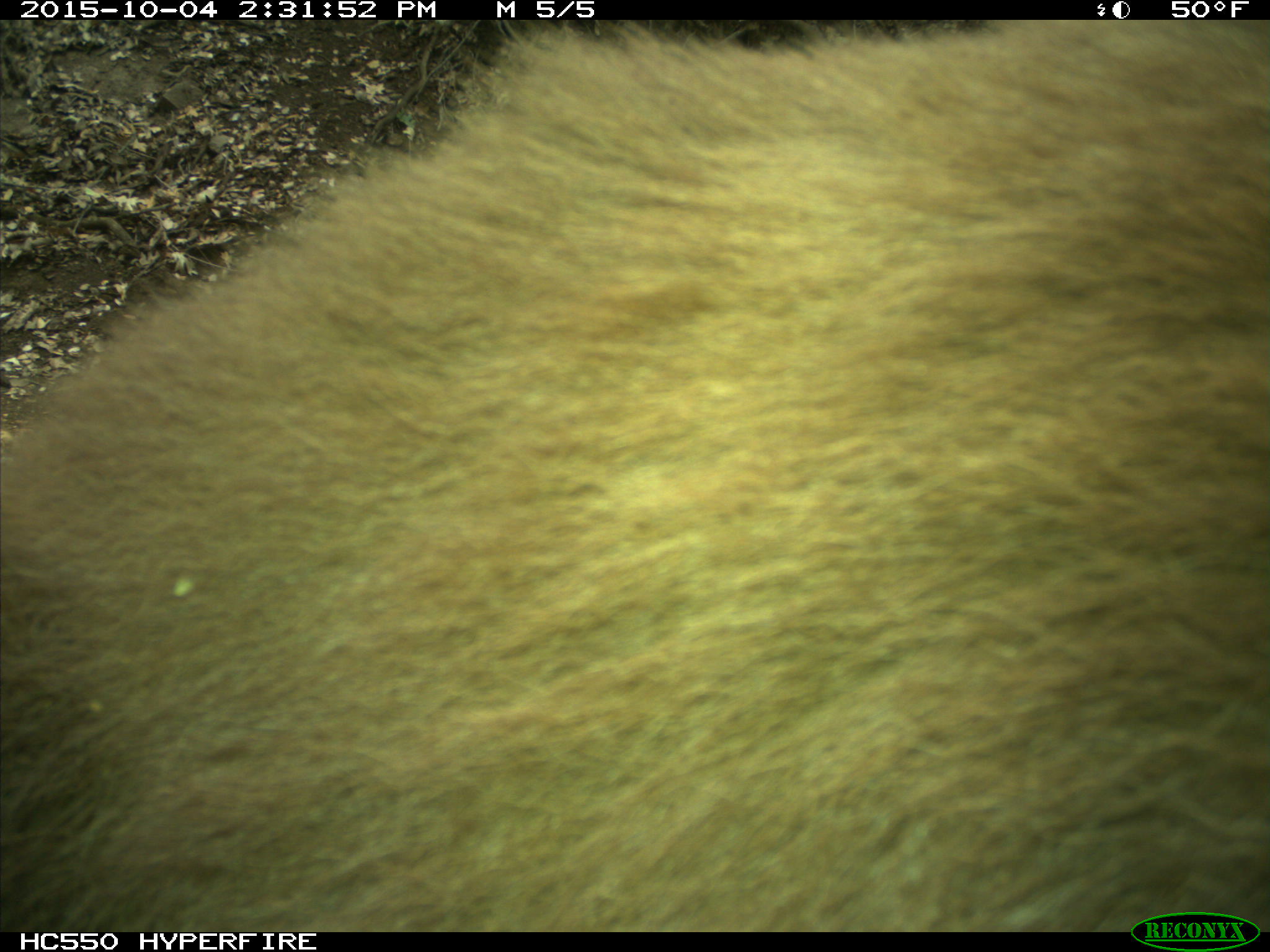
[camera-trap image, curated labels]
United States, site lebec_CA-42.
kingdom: Animalia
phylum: Chordata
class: Mammalia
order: Carnivora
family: Ursidae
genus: Ursus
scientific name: Ursus americanus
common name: american black bear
Ursus americanus (american black bear).